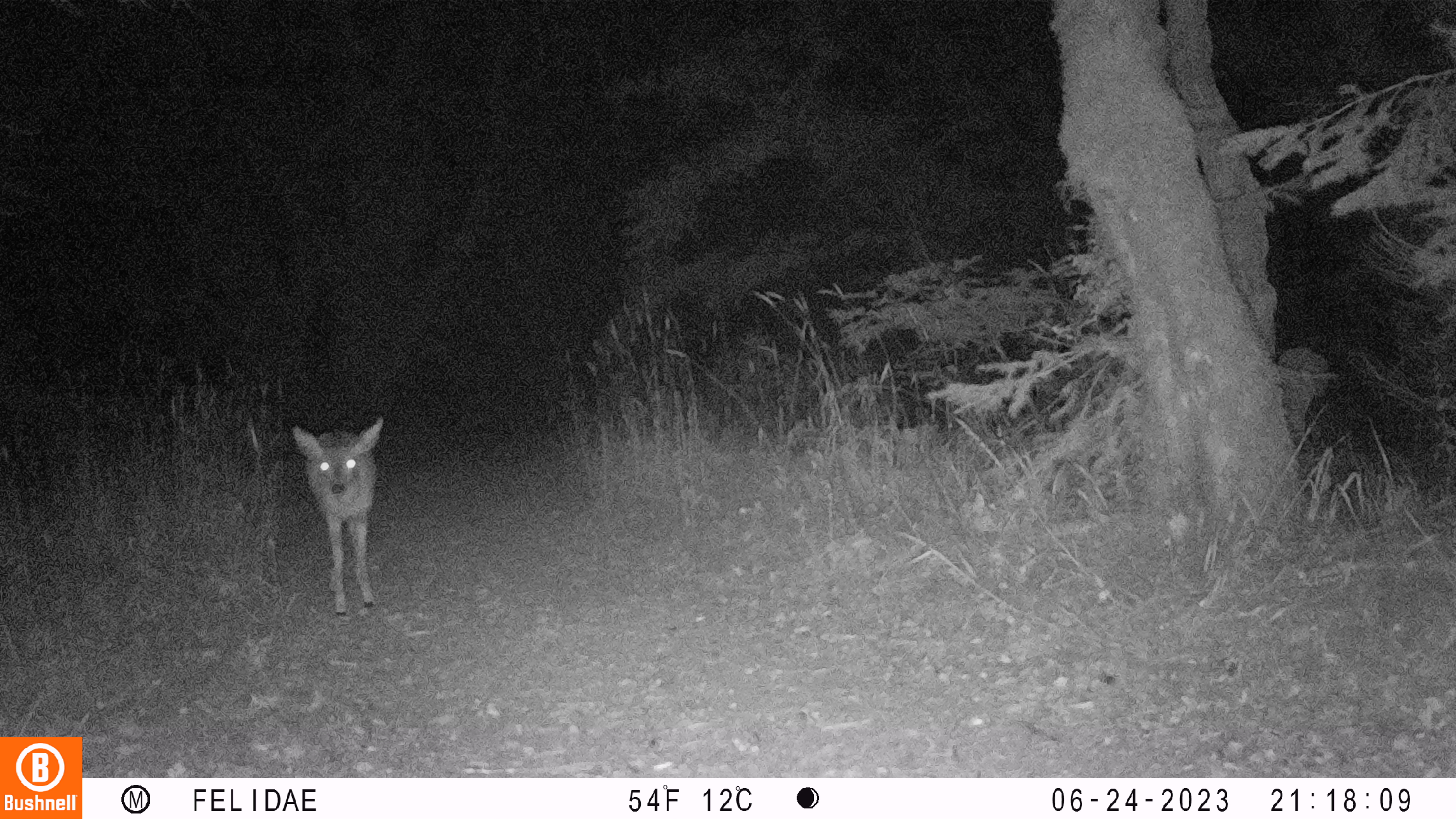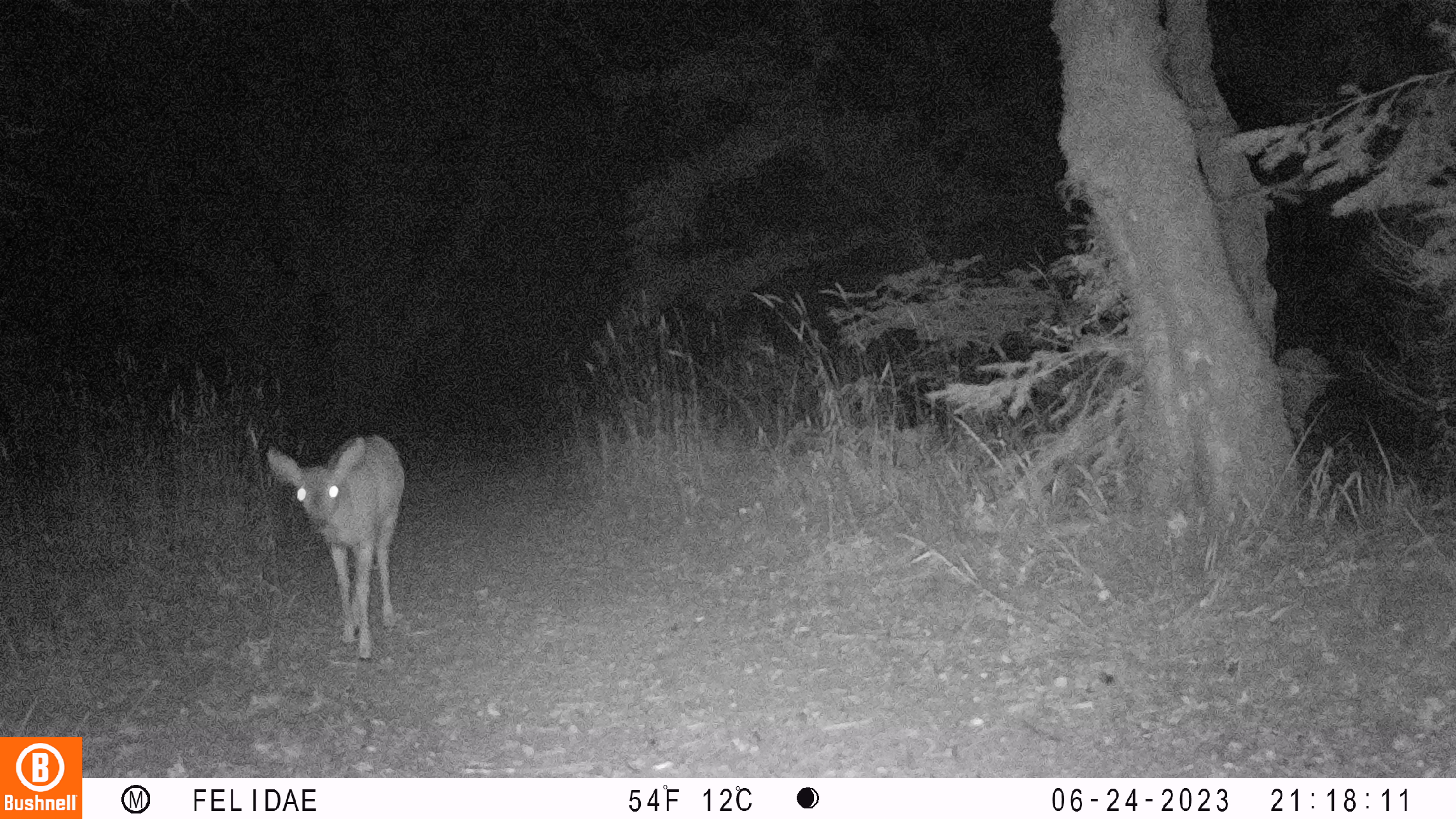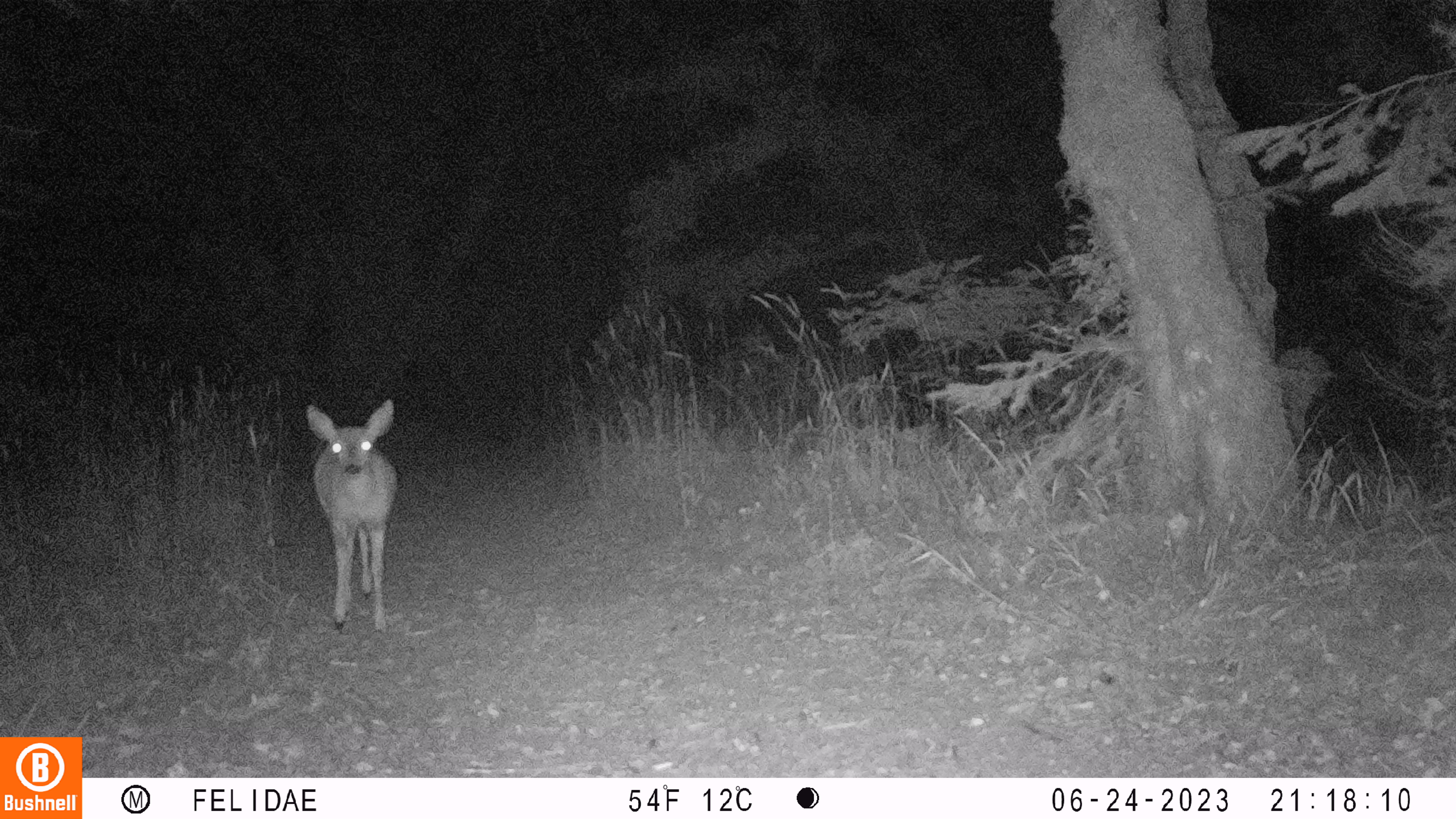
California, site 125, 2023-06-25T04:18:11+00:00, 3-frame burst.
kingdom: Animalia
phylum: Chordata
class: Mammalia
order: Artiodactyla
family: Cervidae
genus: Odocoileus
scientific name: Odocoileus hemionus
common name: mule deer